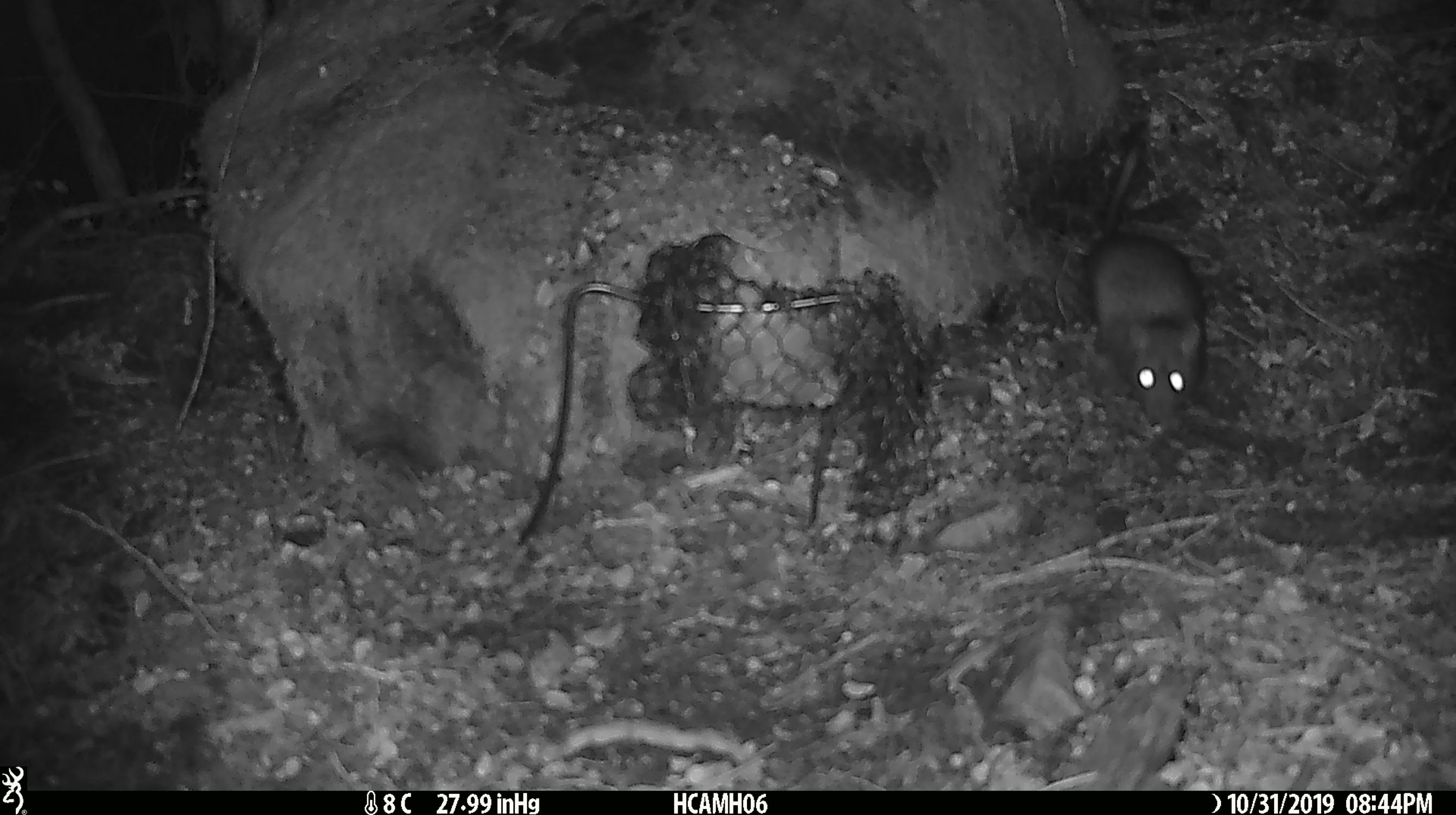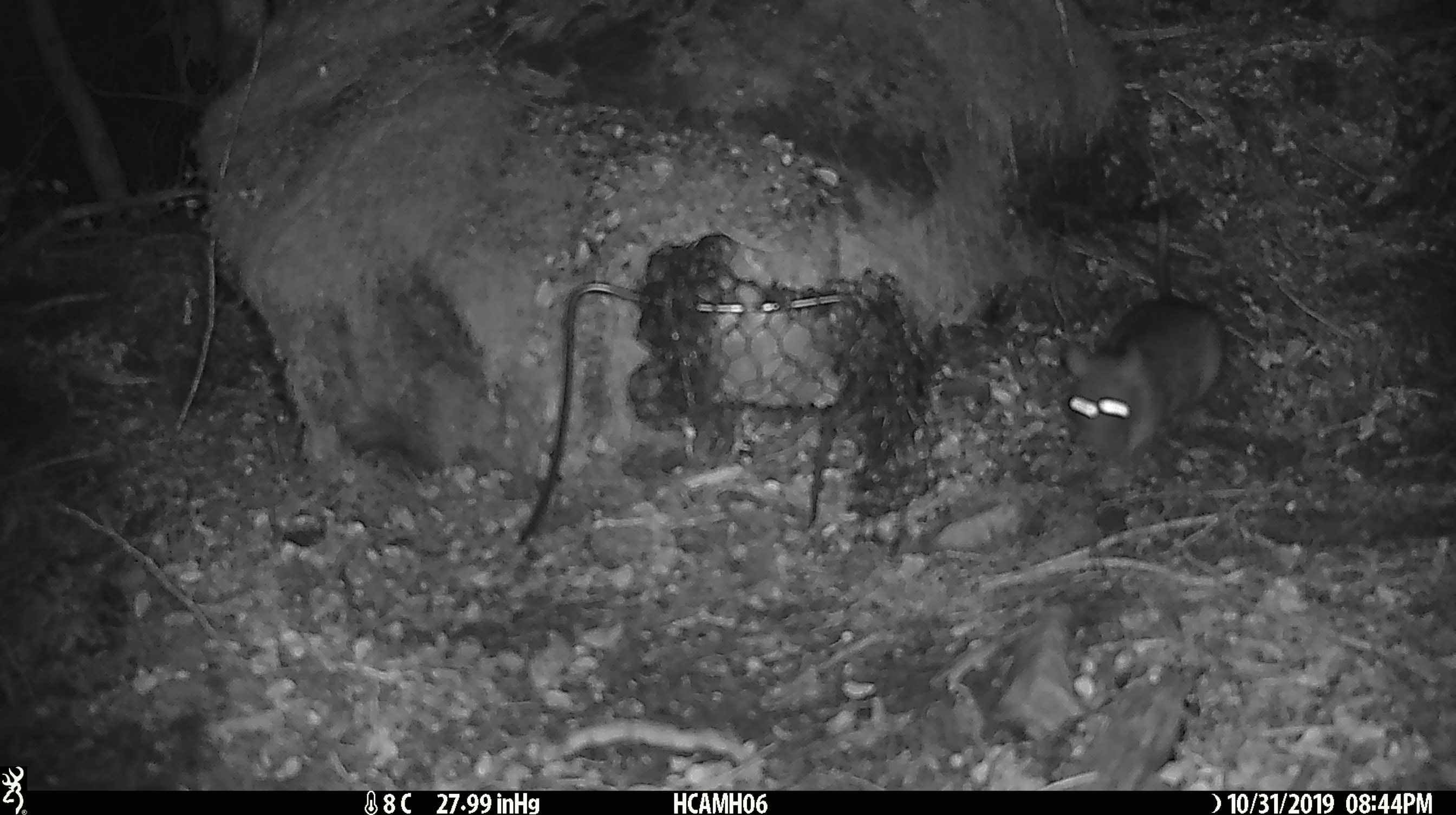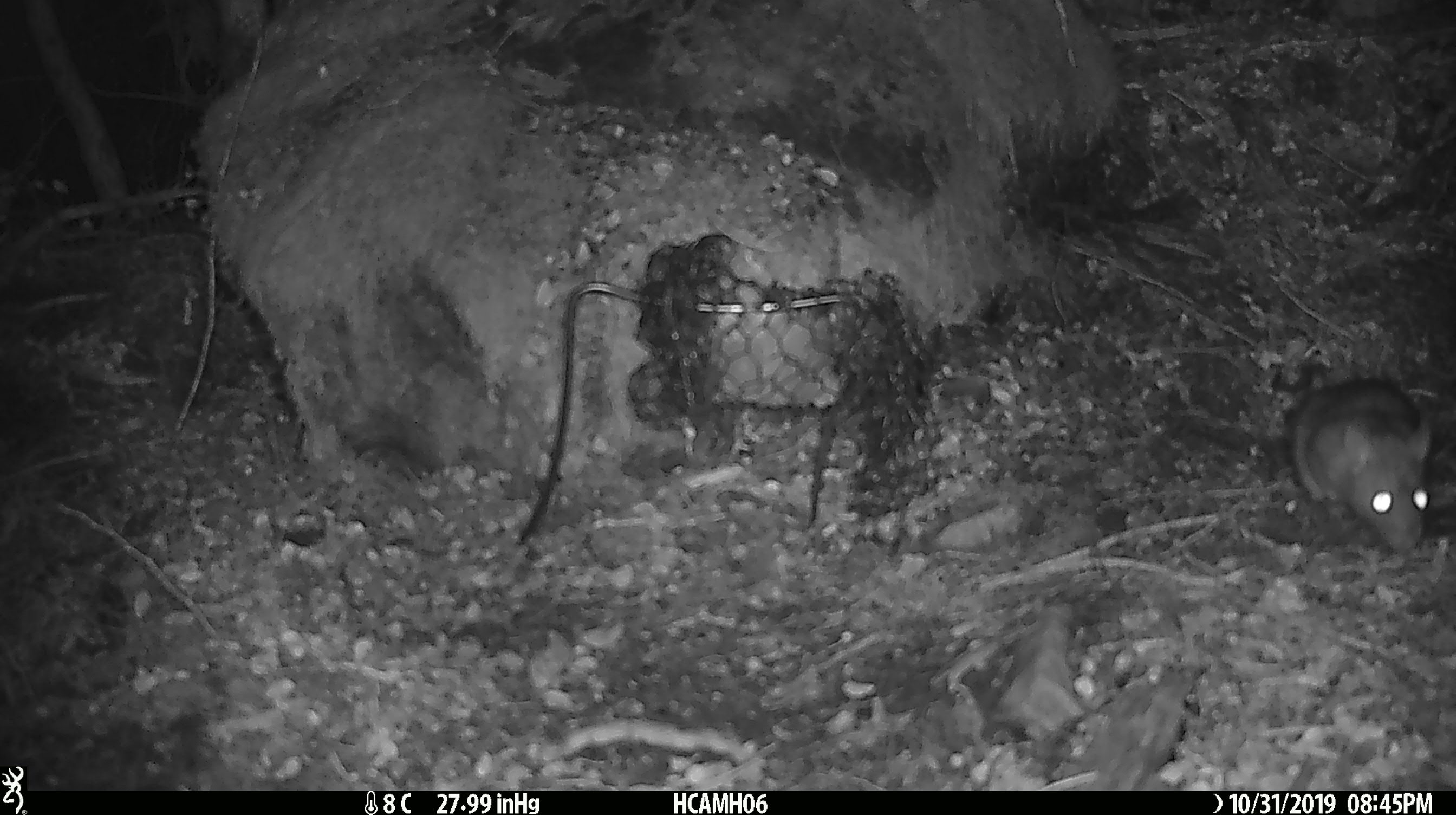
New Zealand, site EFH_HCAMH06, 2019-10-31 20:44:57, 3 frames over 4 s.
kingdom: Animalia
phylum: Chordata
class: Mammalia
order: Rodentia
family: Muridae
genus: Rattus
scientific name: Rattus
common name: rat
Rat (Rattus).